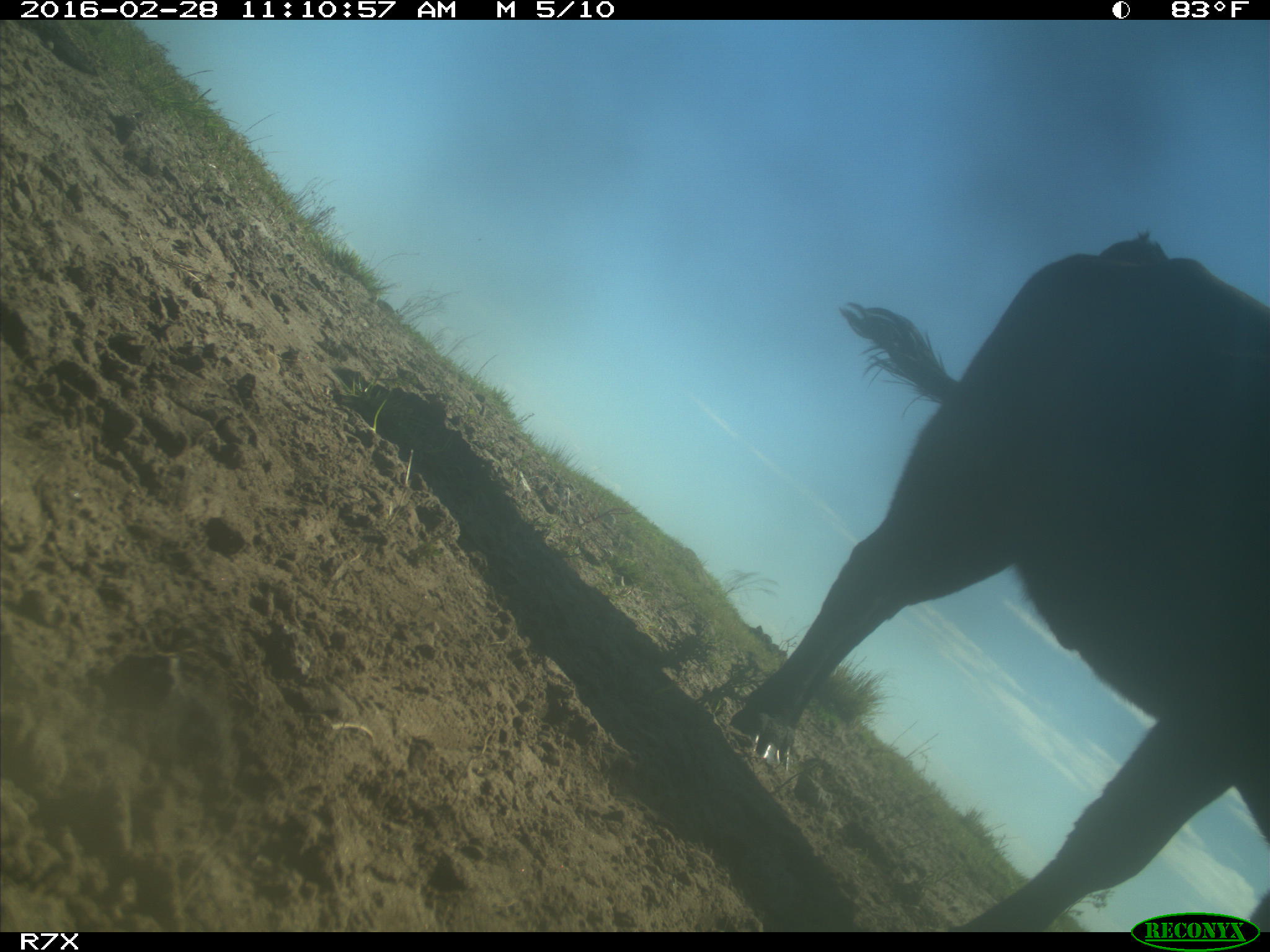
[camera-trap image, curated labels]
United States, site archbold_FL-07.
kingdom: Animalia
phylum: Chordata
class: Mammalia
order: Artiodactyla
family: Bovidae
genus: Bos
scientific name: Bos taurus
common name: domestic cow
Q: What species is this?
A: Bos taurus (domestic cow).